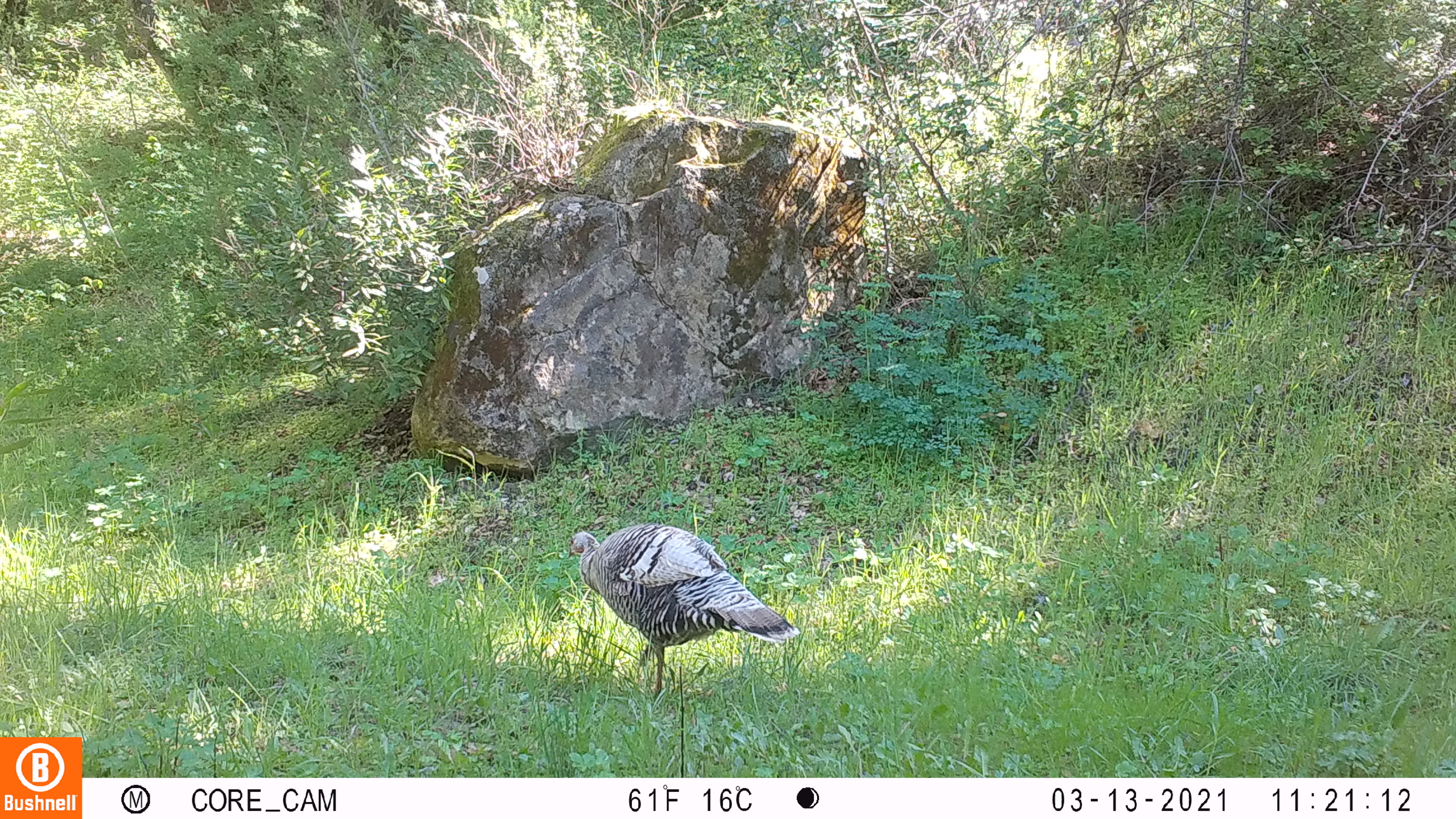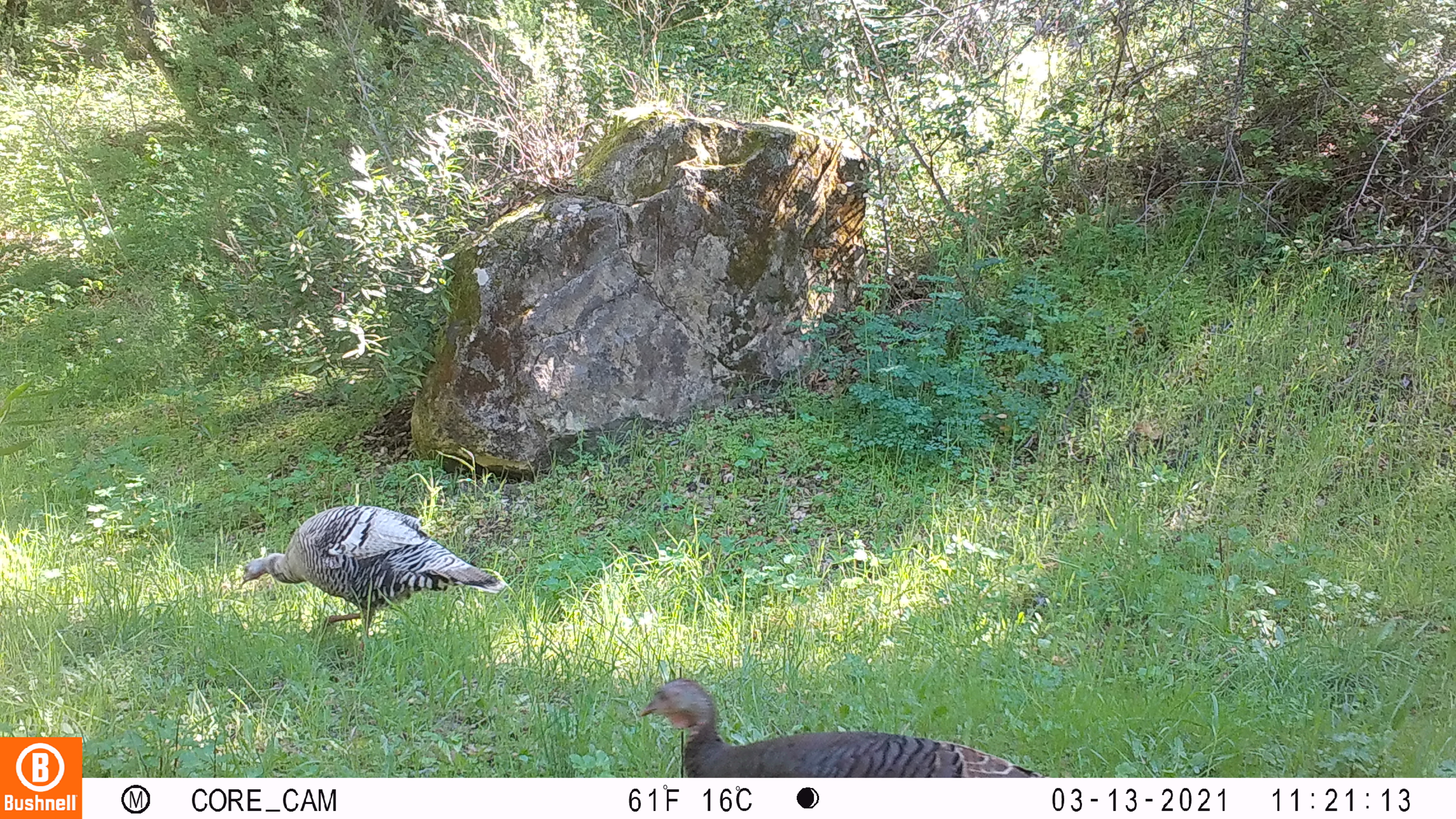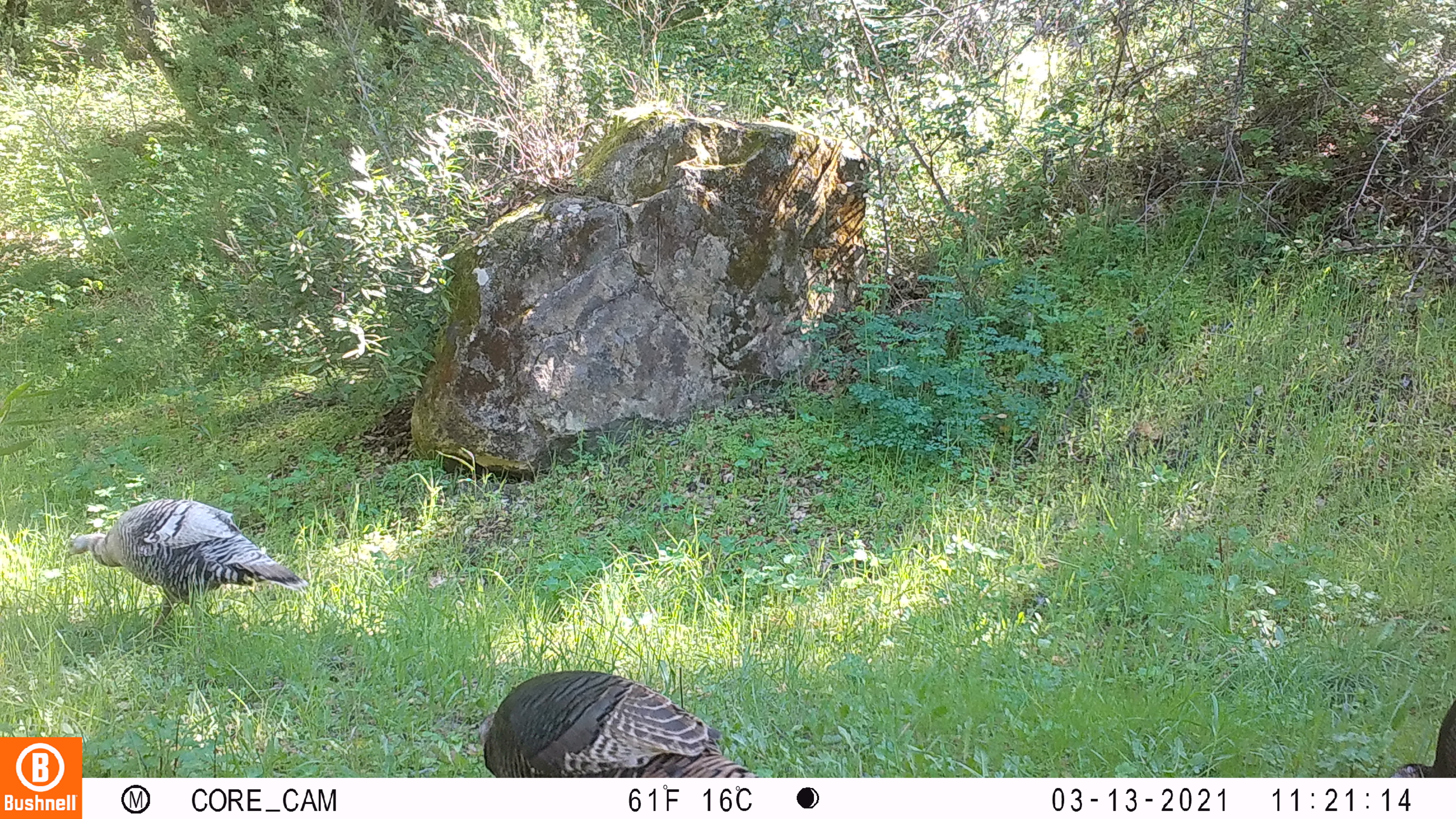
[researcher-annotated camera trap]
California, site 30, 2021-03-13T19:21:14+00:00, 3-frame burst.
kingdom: Animalia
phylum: Chordata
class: Aves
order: Galliformes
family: Phasianidae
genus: Meleagris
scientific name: Meleagris gallopavo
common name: turkey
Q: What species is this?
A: Turkey (Meleagris gallopavo).